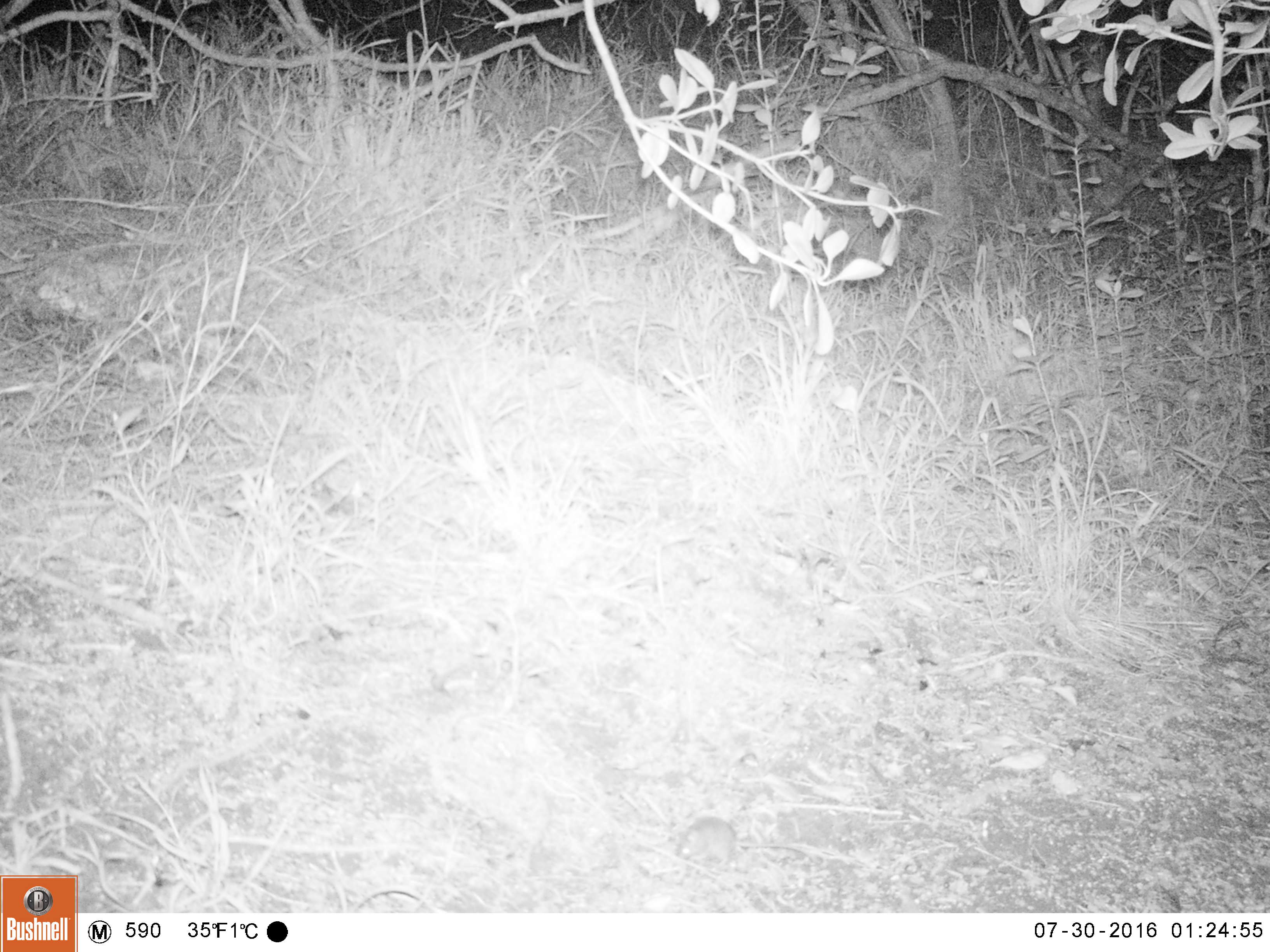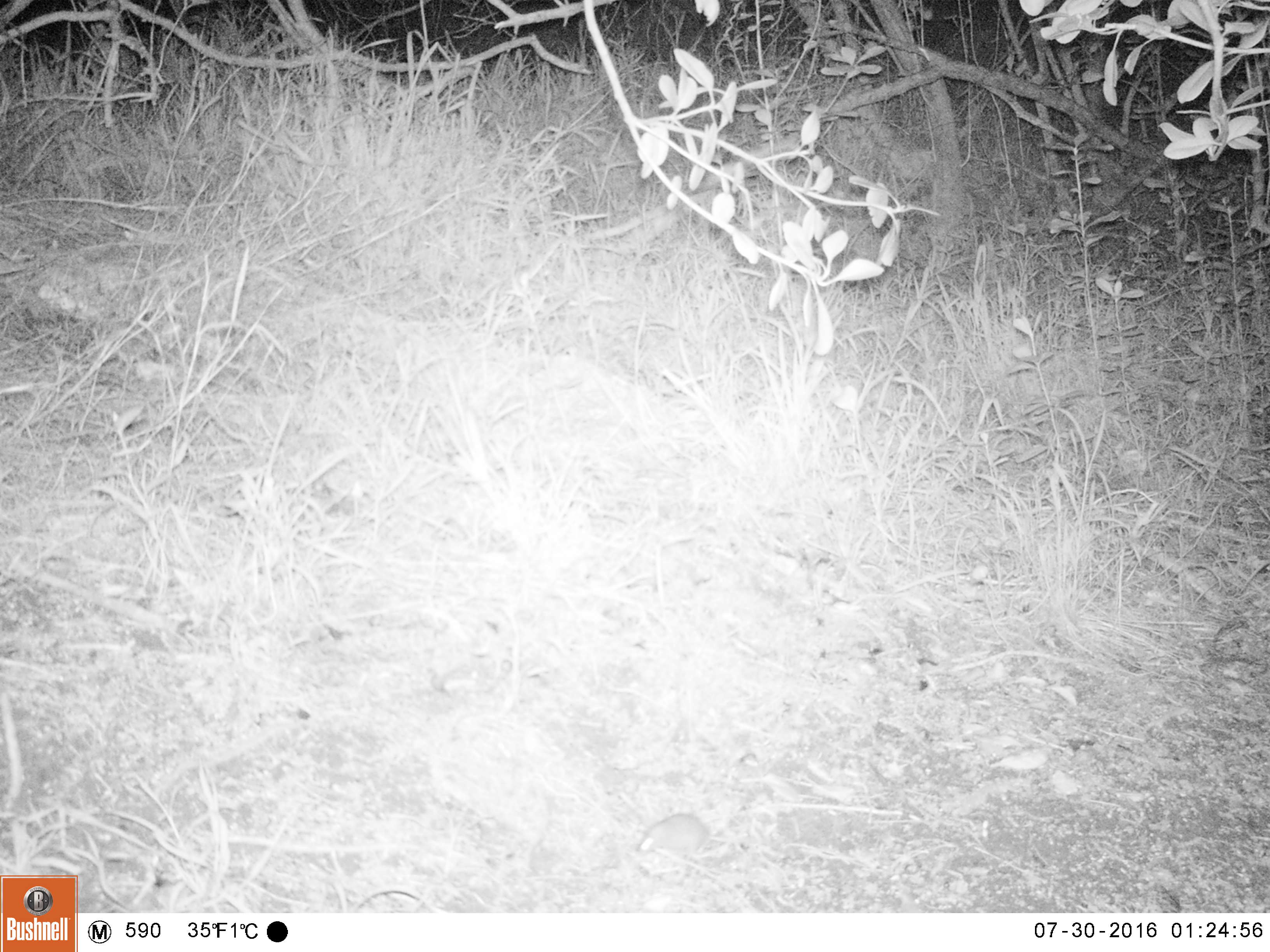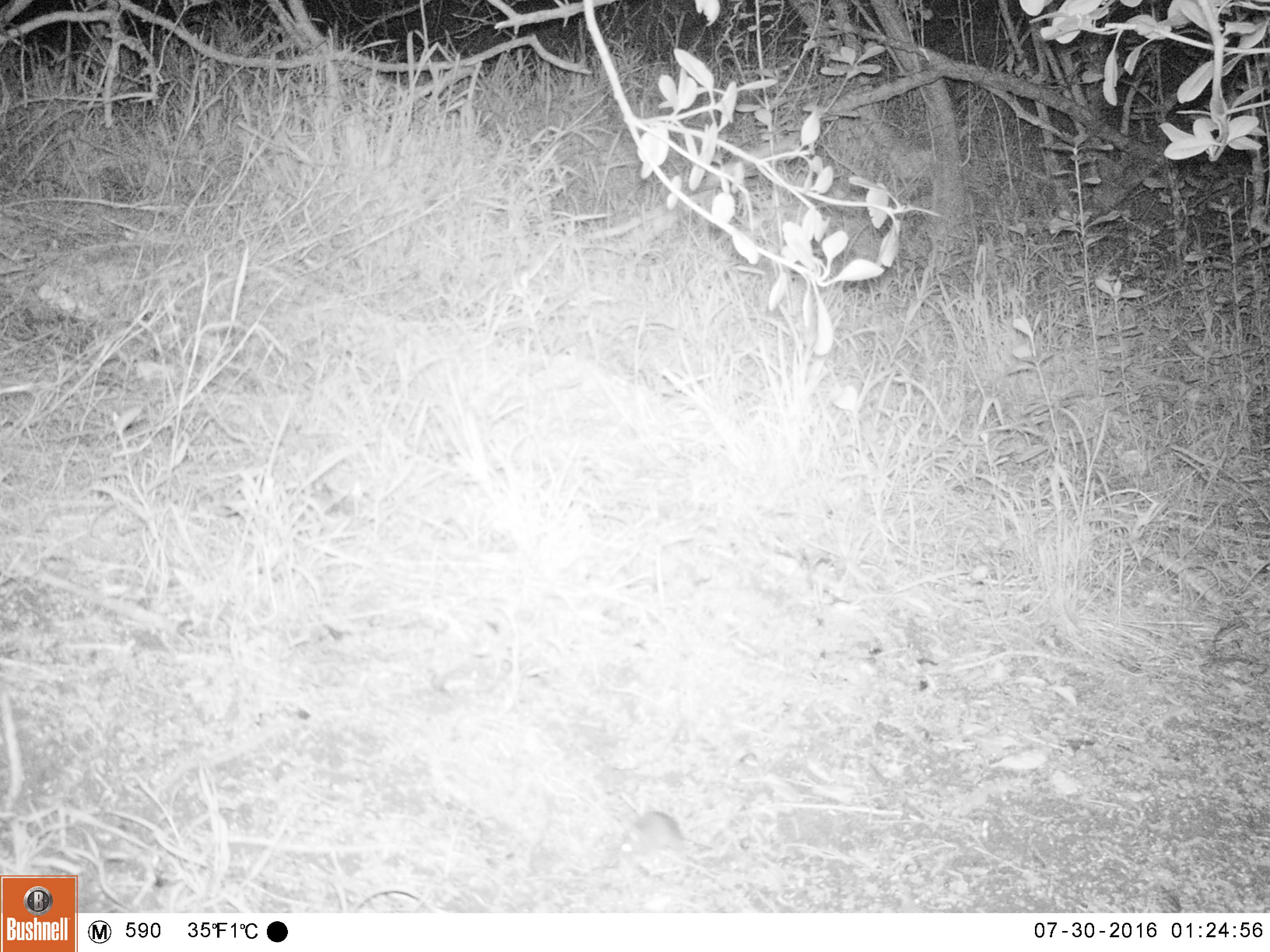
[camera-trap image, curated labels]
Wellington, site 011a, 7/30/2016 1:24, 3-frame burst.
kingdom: Animalia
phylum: Chordata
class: Mammalia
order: Rodentia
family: Muridae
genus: Mus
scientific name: Mus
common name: mouse